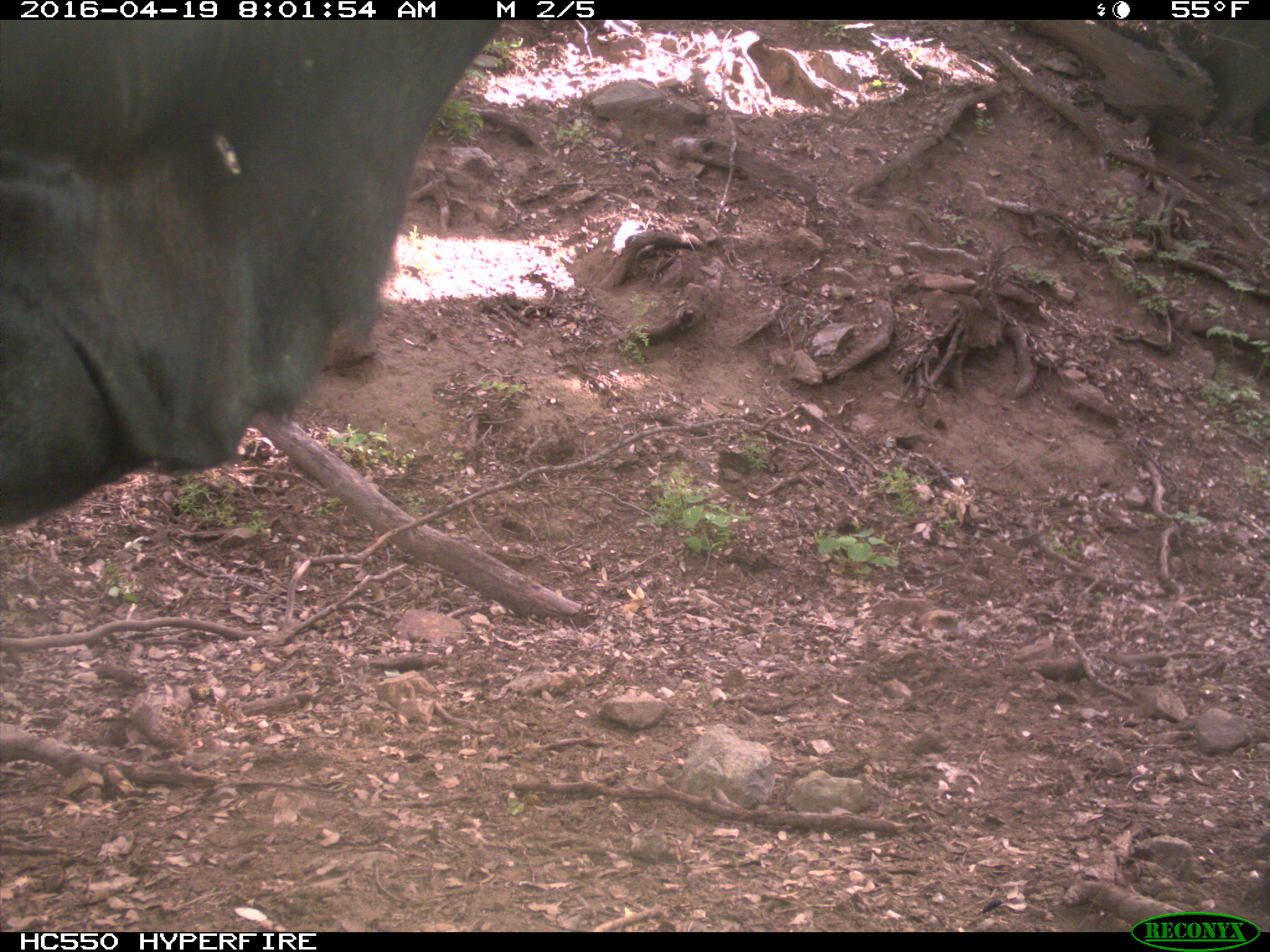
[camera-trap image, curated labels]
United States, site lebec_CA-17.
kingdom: Animalia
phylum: Chordata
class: Mammalia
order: Artiodactyla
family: Bovidae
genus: Bos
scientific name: Bos taurus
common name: domestic cow